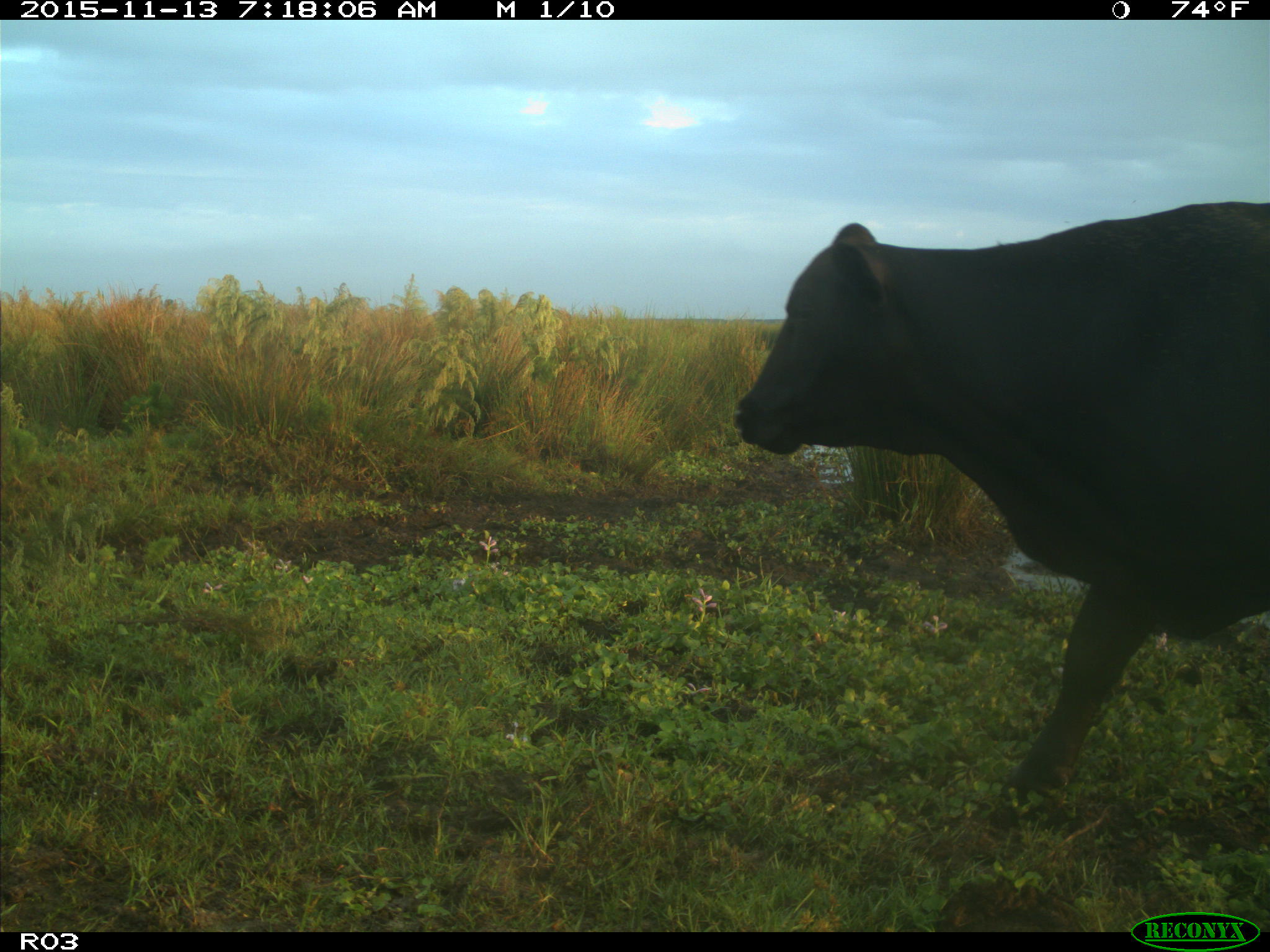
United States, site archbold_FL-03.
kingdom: Animalia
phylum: Chordata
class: Mammalia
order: Artiodactyla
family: Bovidae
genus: Bos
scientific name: Bos taurus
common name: domestic cow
Bos taurus (domestic cow).